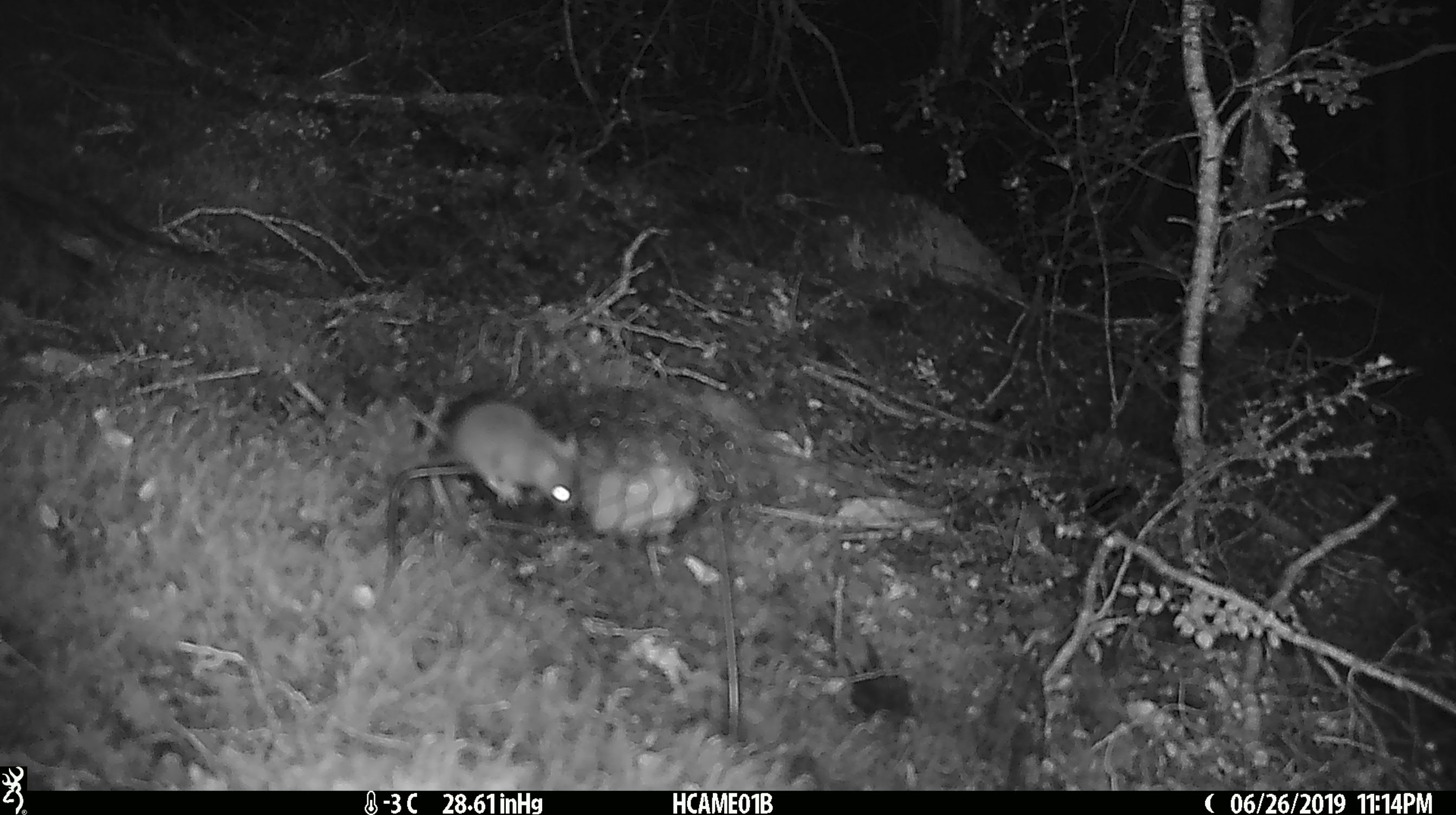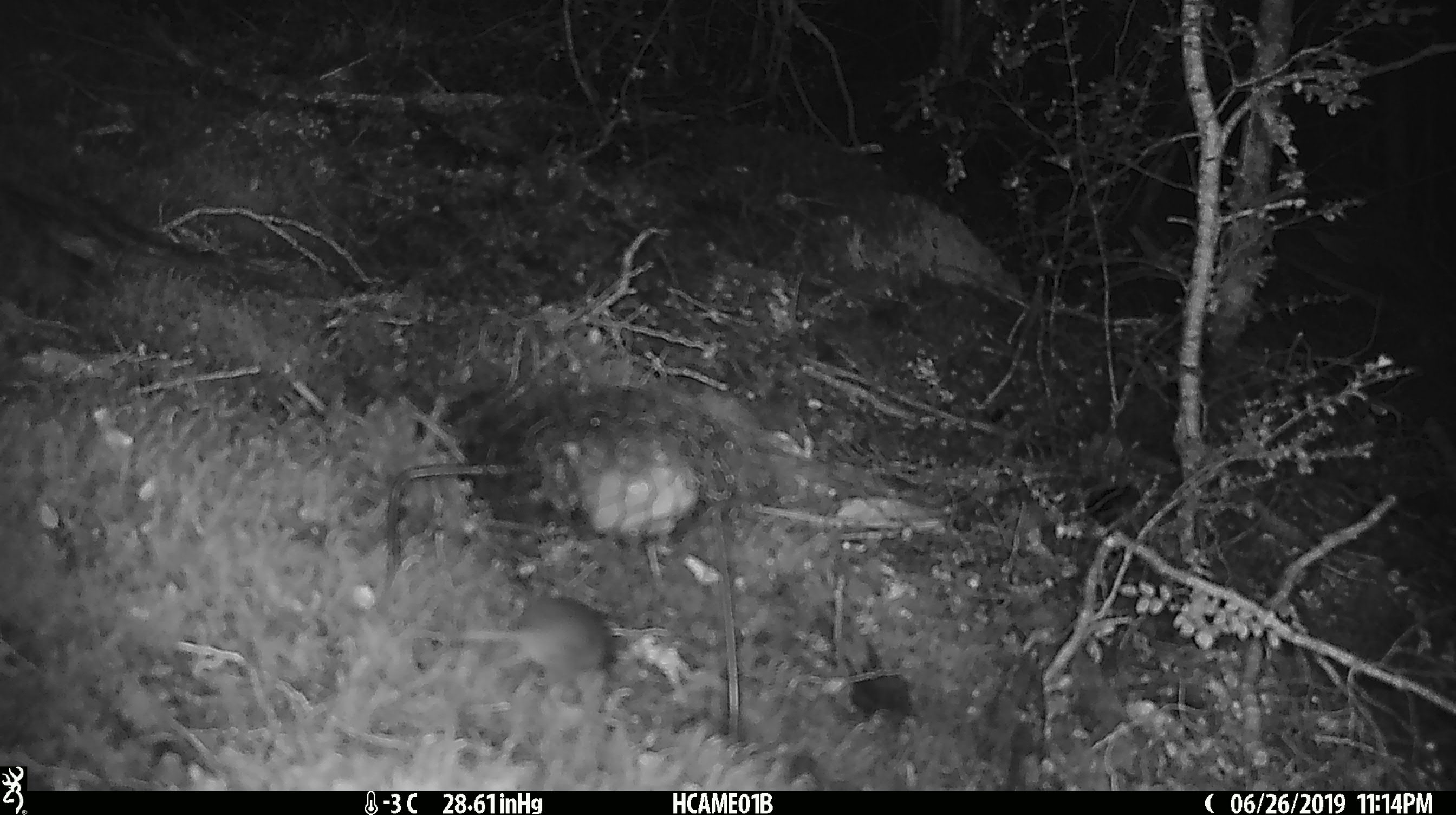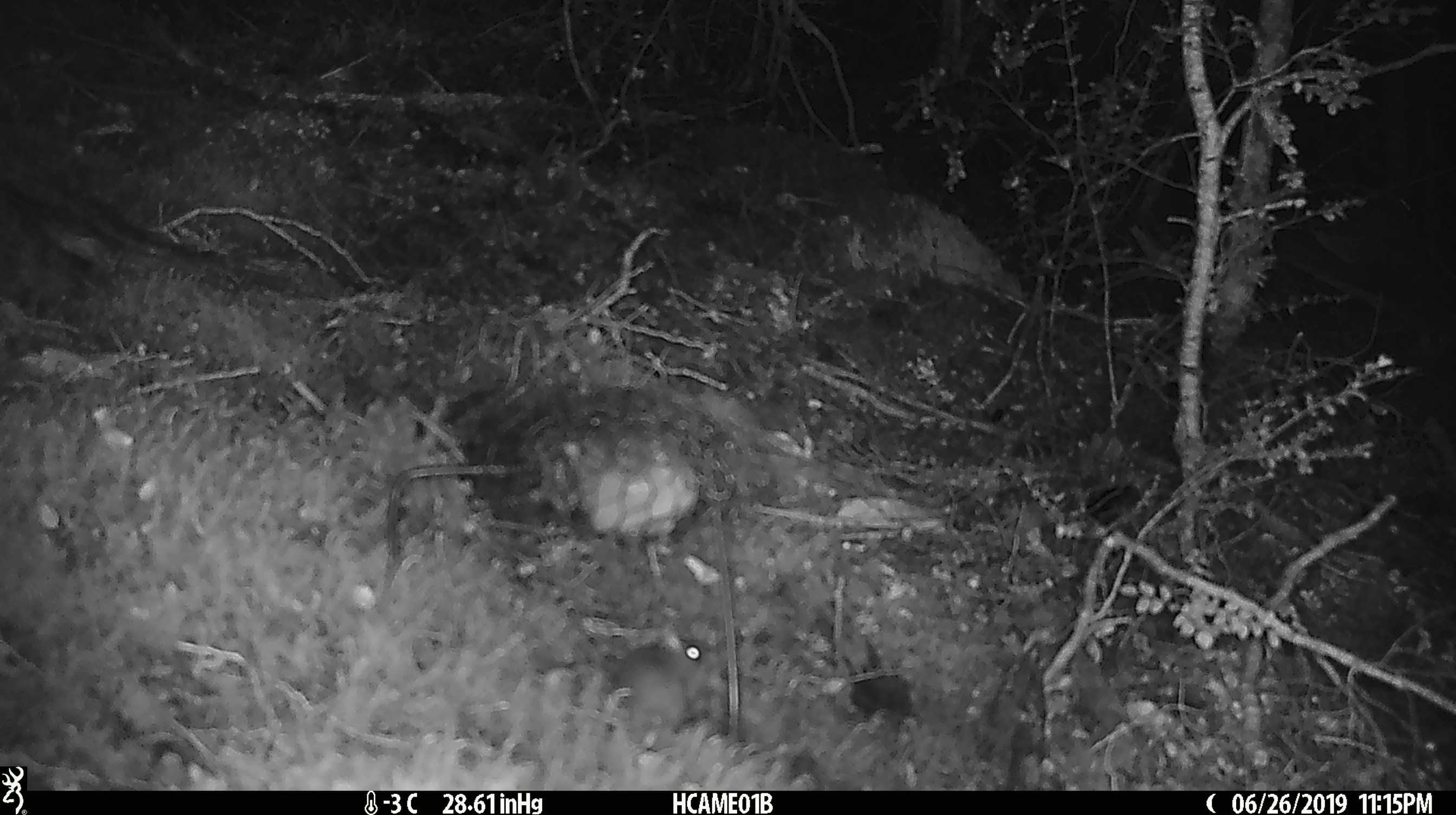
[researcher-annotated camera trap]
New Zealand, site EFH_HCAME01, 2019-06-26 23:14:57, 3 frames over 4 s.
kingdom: Animalia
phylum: Chordata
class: Mammalia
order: Rodentia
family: Muridae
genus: Mus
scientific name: Mus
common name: mouse